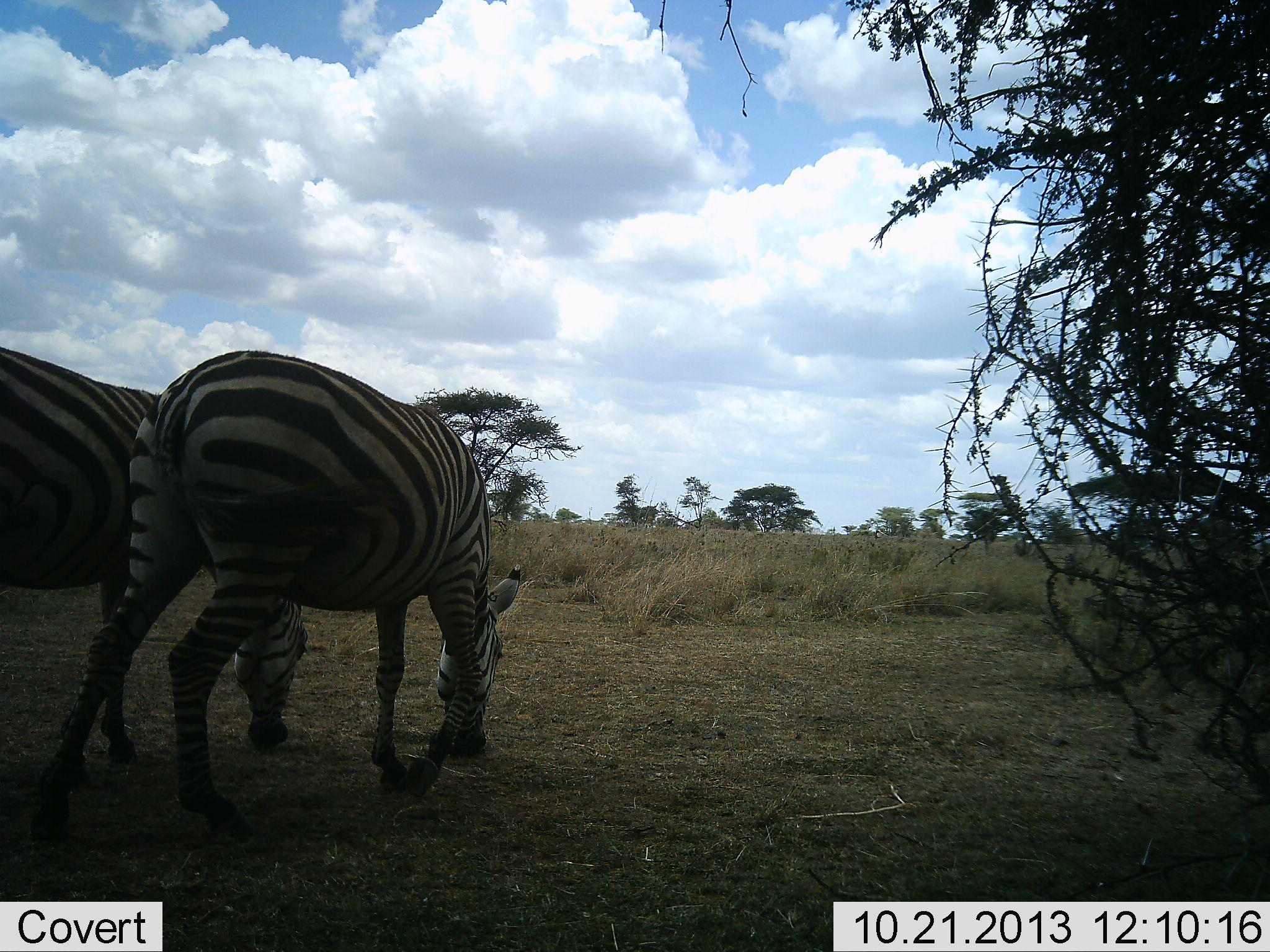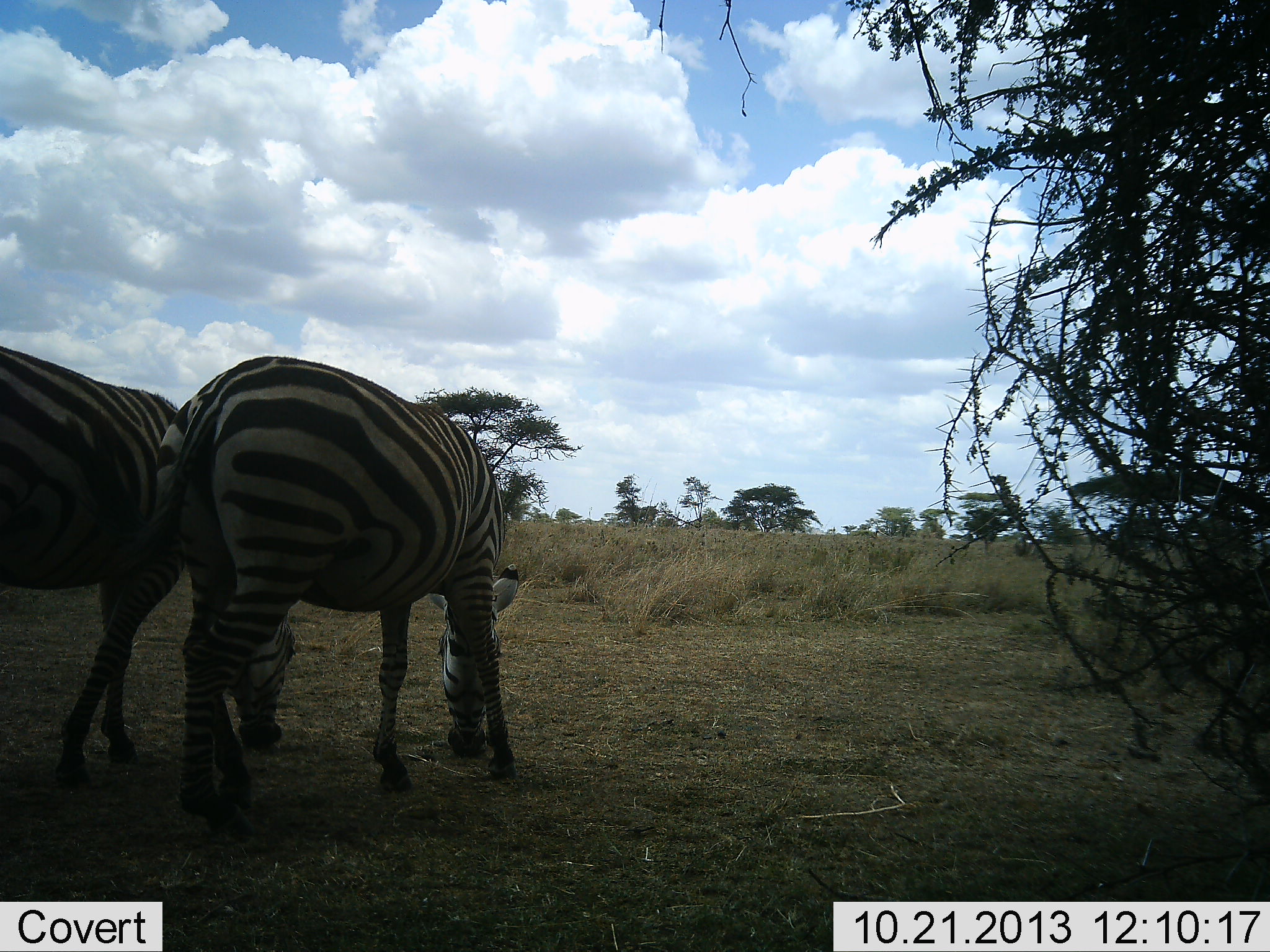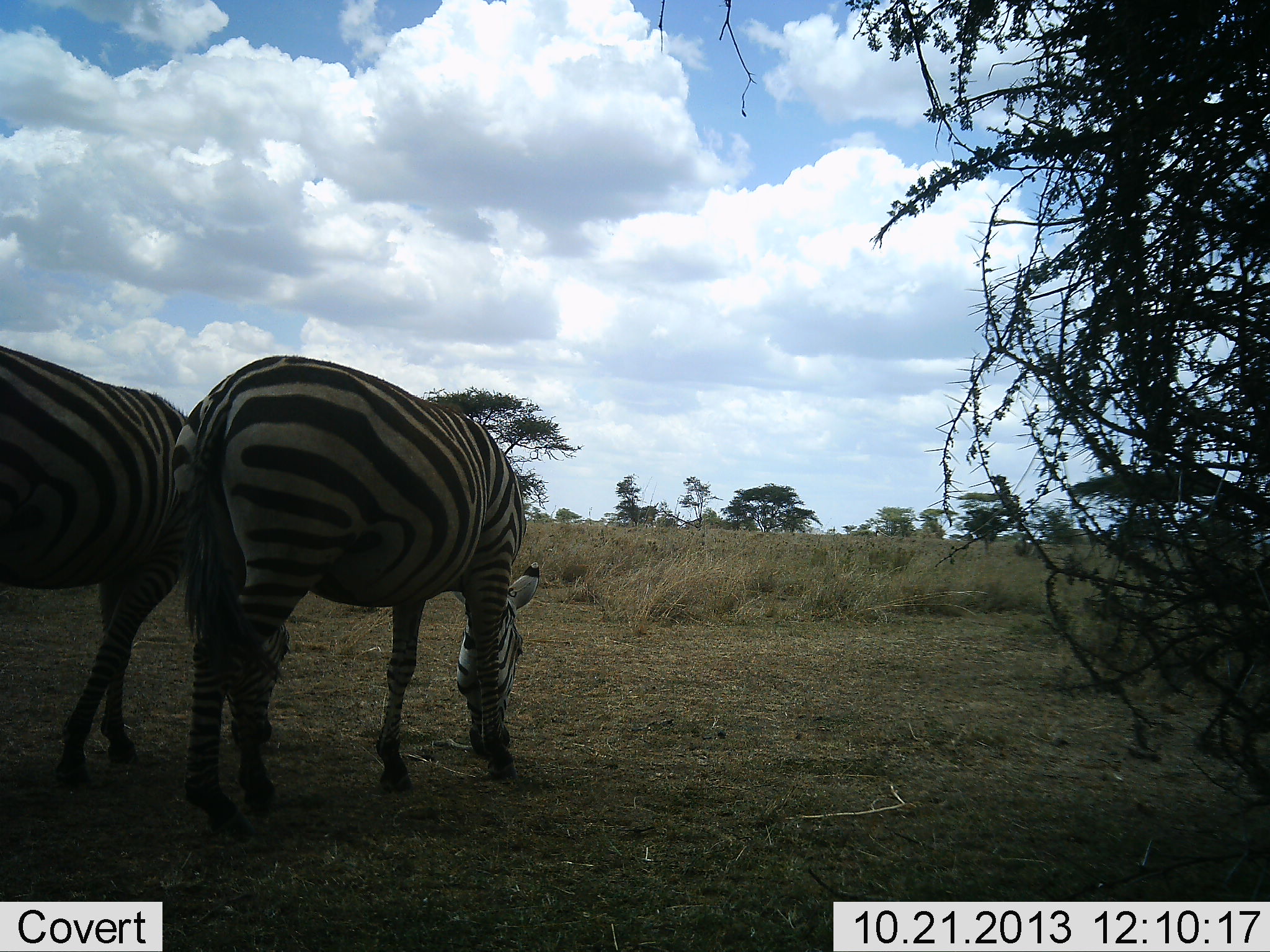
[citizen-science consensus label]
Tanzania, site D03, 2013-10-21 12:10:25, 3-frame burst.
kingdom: Animalia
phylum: Chordata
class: Mammalia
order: Perissodactyla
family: Equidae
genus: Equus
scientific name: Equus quagga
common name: plains zebra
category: zebra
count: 2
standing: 27%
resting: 0%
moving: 14%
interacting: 3%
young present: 0%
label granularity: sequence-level